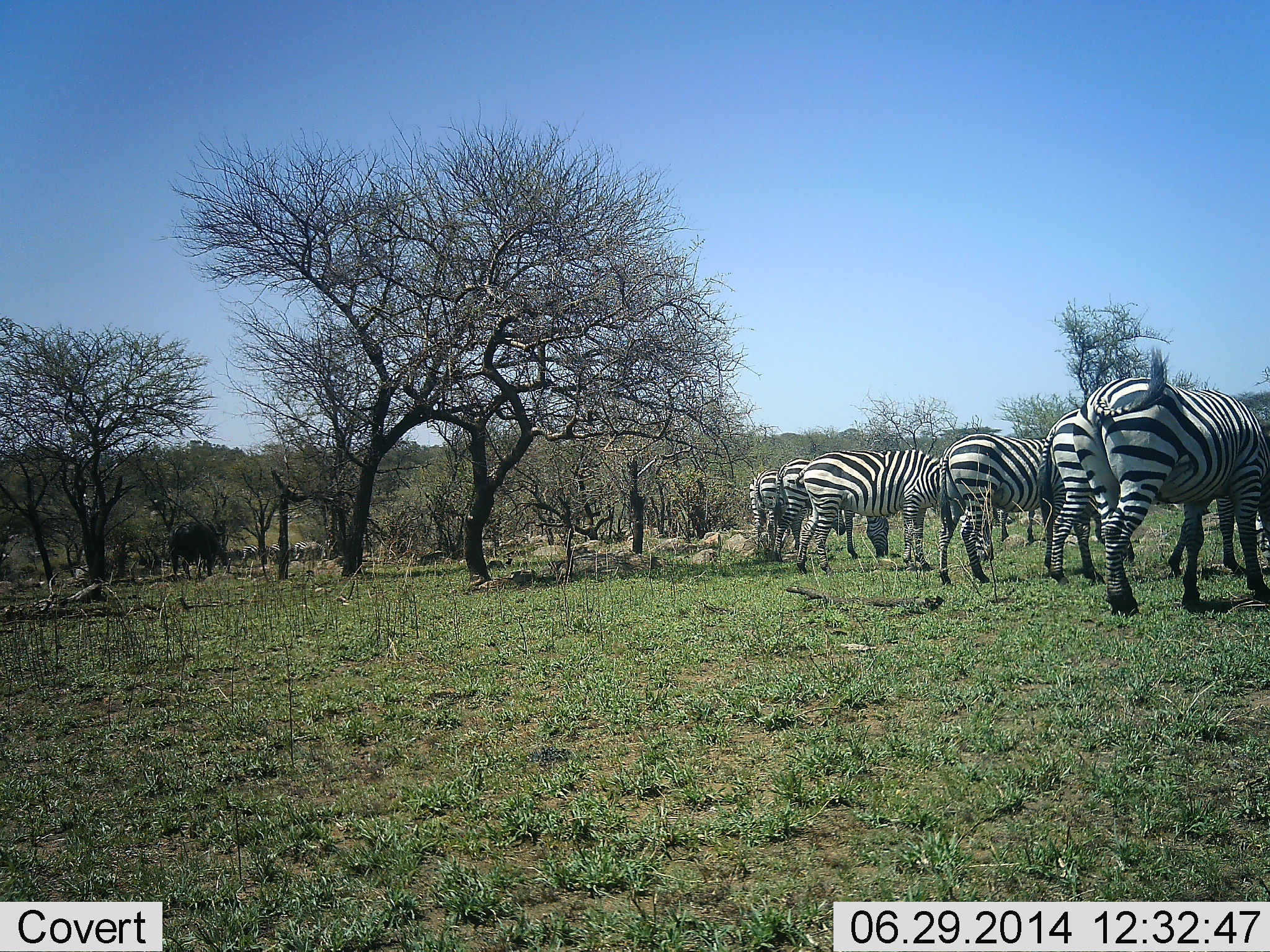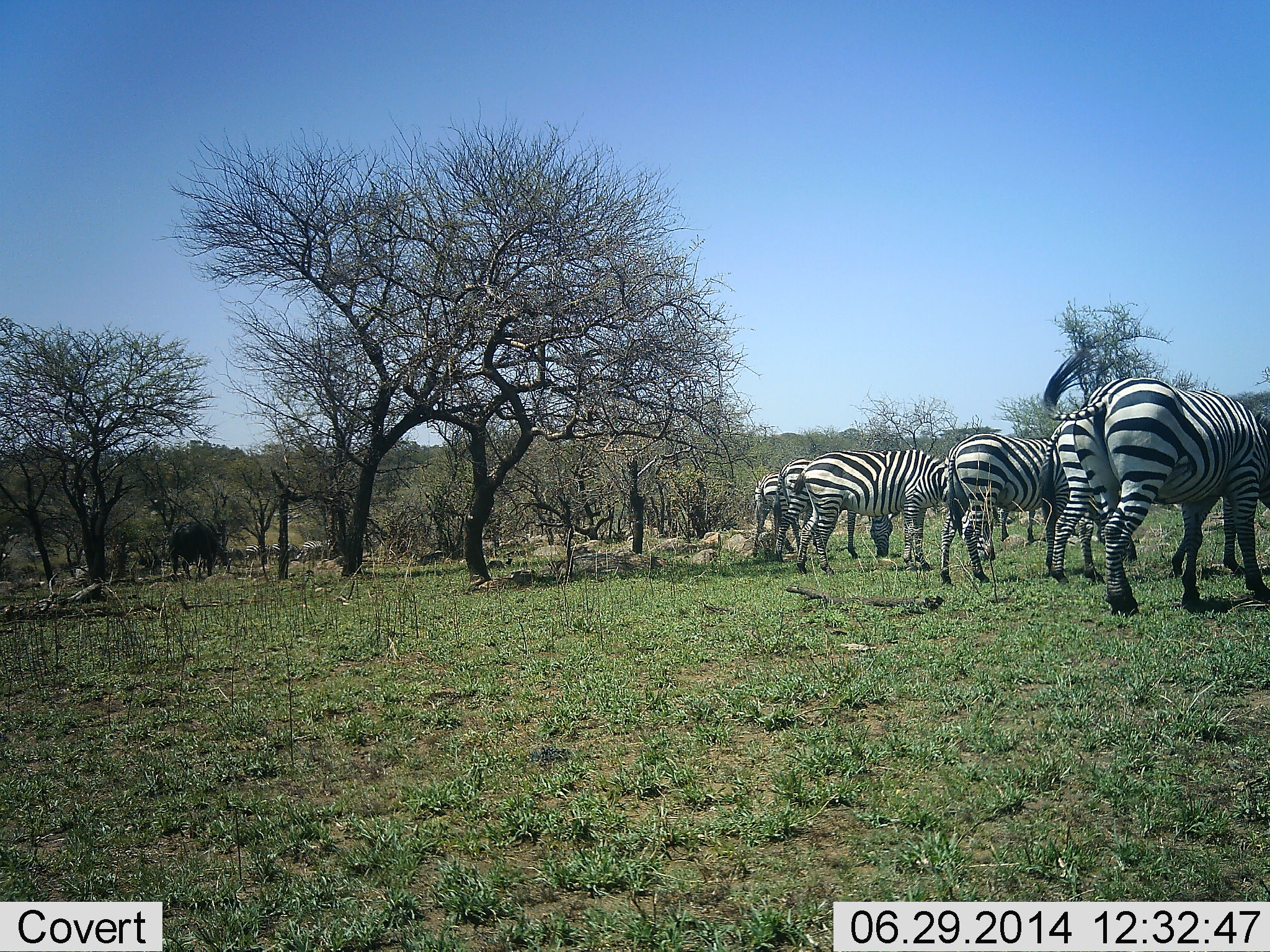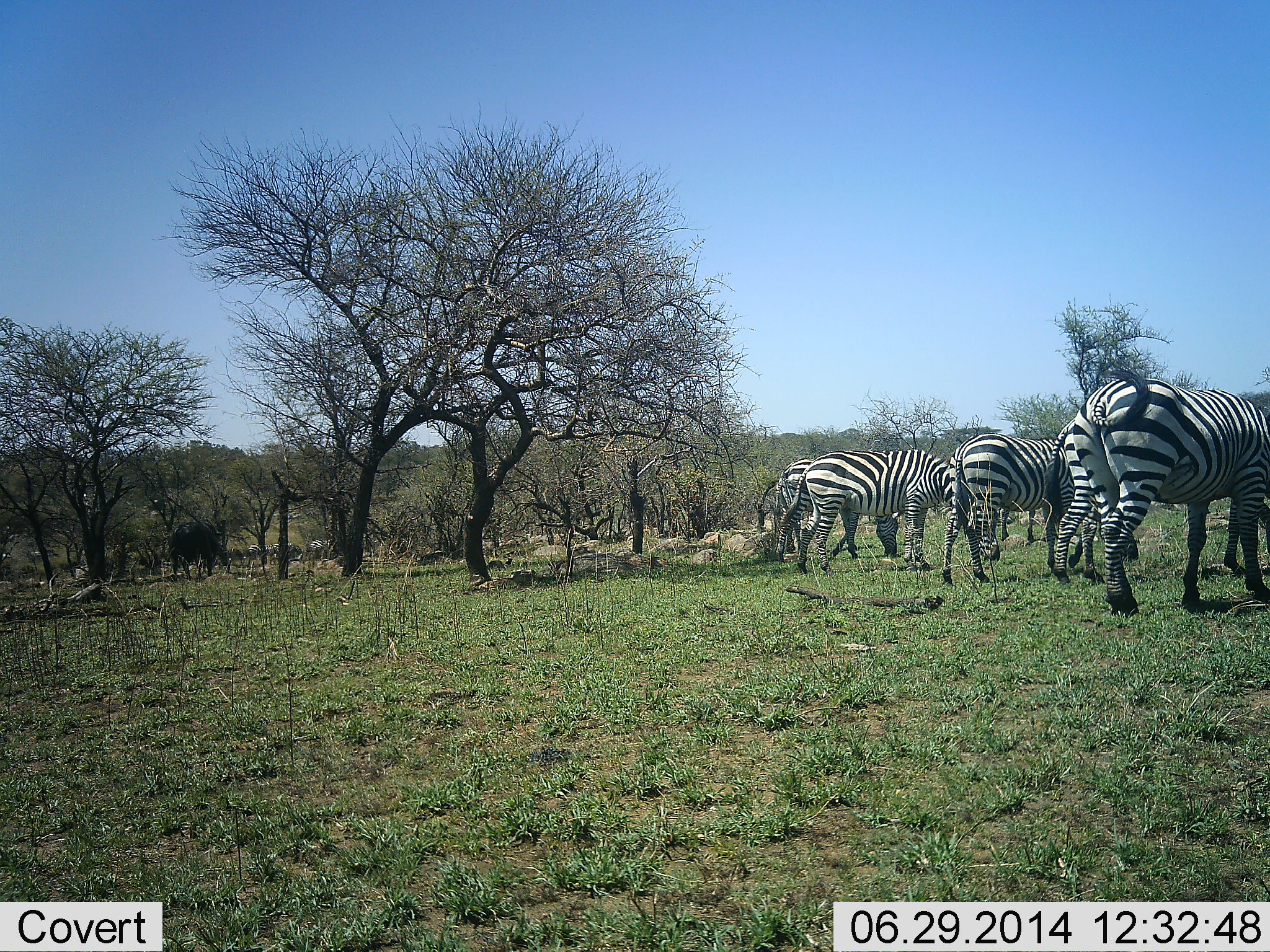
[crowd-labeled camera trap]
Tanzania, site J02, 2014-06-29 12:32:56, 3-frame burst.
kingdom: Animalia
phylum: Chordata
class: Mammalia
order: Perissodactyla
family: Equidae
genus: Equus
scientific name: Equus quagga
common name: plains zebra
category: zebra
Zebra (plains zebra) (Equus quagga), count 8. Behavior (volunteer vote fractions): standing 57%, resting 0%, moving 43%, interacting 0%. Young present (vote fraction): 0%. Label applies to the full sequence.